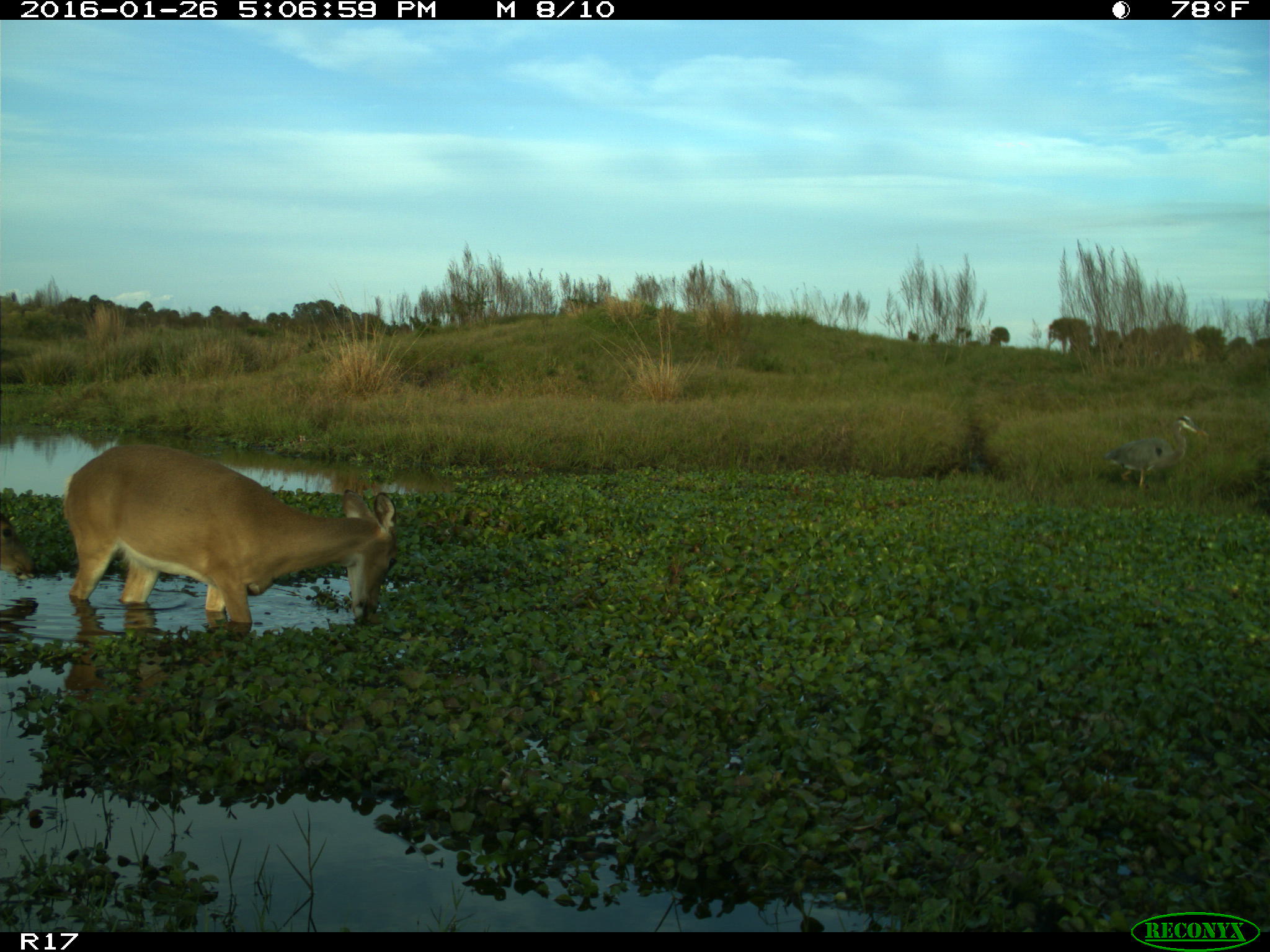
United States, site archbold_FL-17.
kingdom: Animalia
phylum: Chordata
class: Mammalia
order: Artiodactyla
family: Cervidae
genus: Odocoileus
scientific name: Odocoileus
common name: deer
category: unidentified deer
Unidentified deer (deer) (Odocoileus).